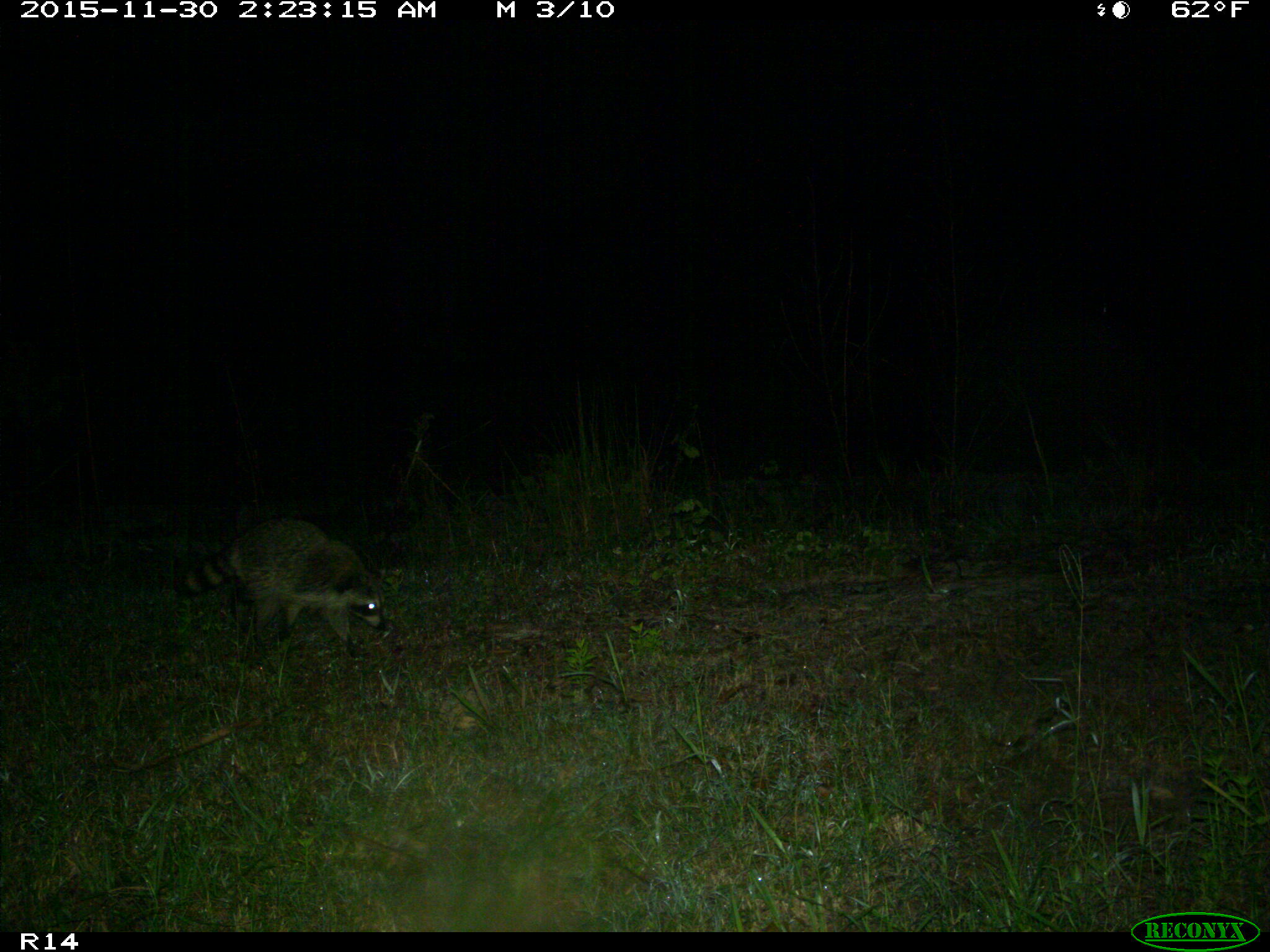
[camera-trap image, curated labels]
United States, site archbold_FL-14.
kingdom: Animalia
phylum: Chordata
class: Mammalia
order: Carnivora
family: Procyonidae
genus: Procyon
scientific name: Procyon lotor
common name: common raccoon